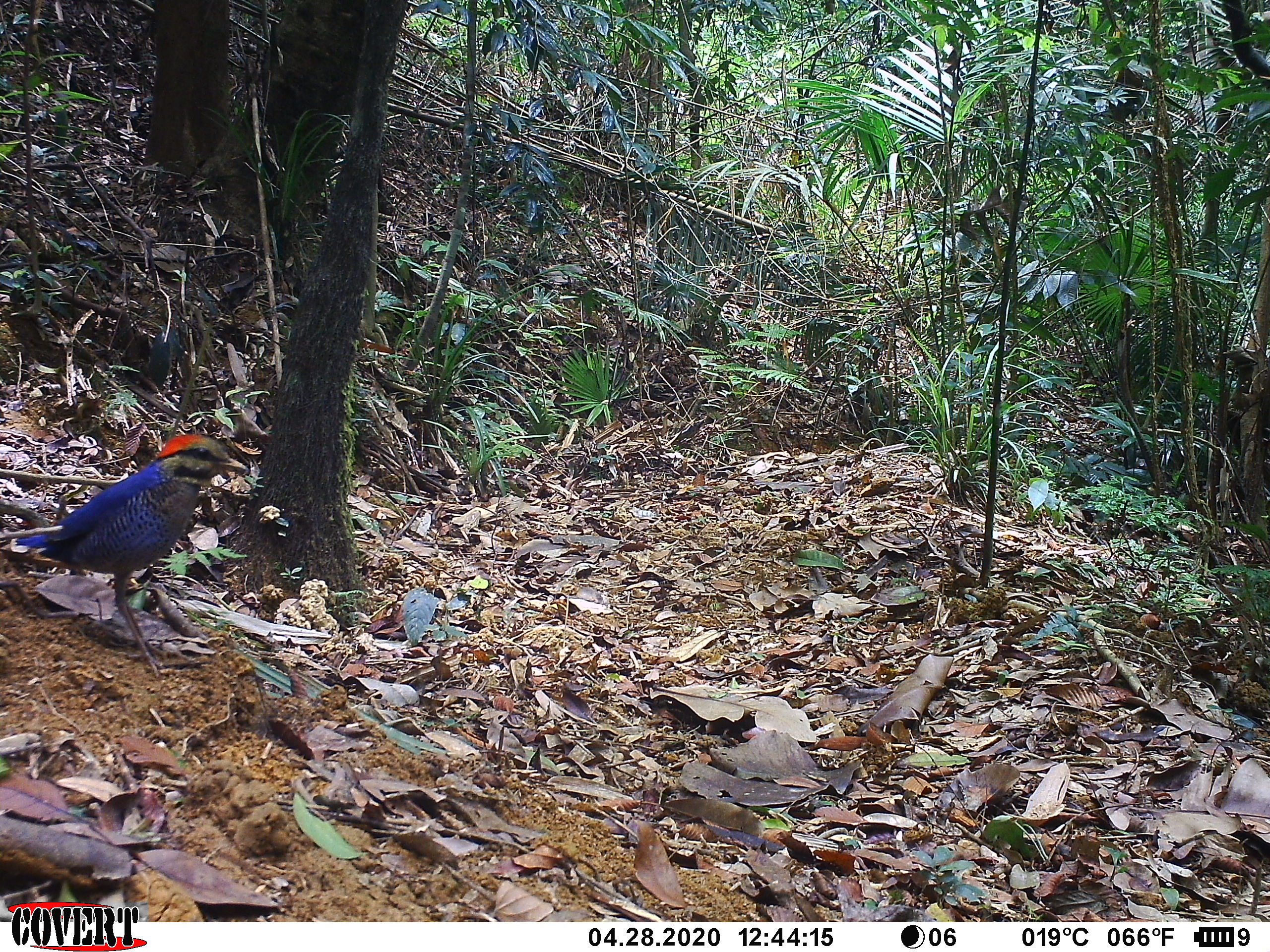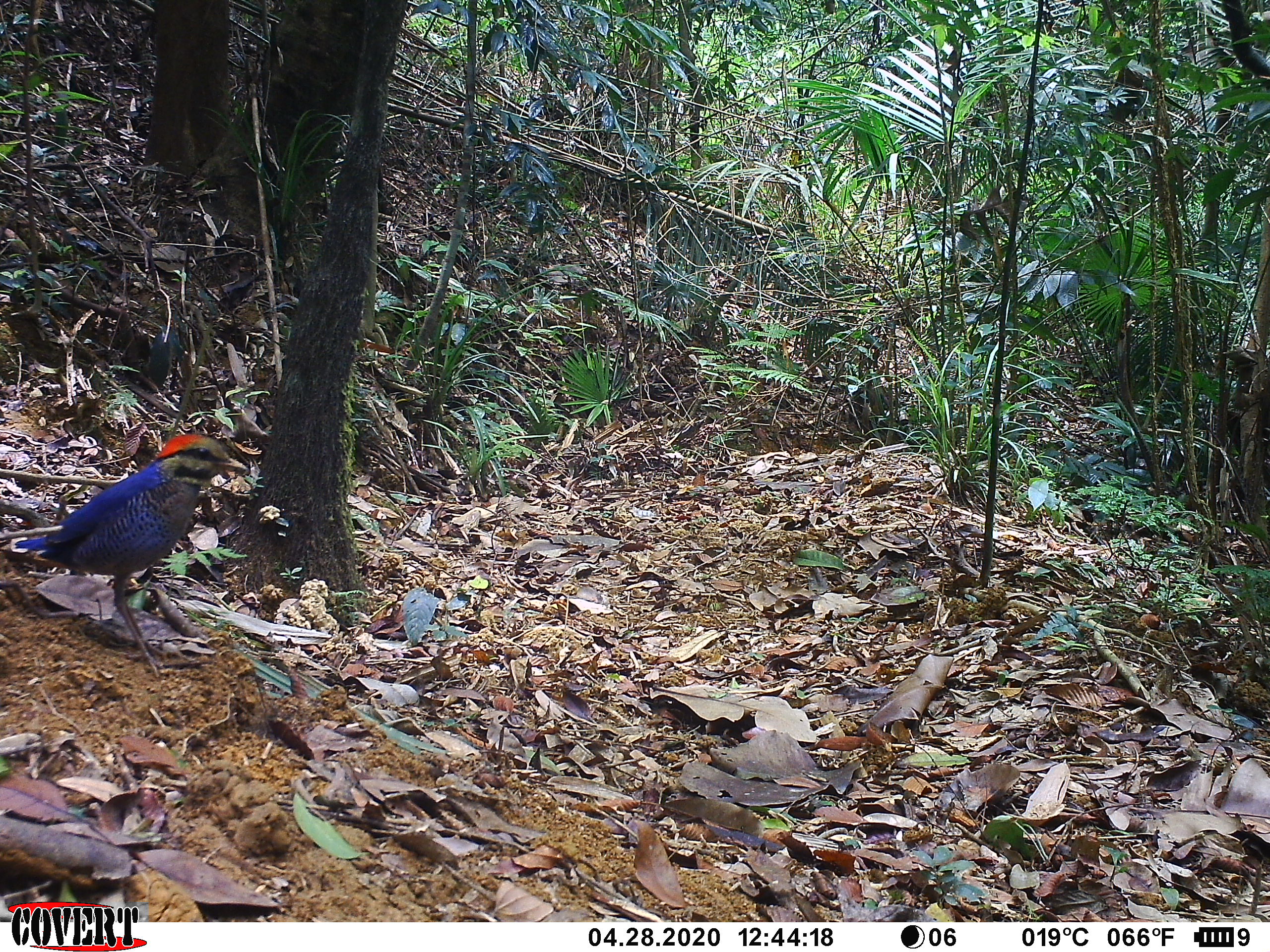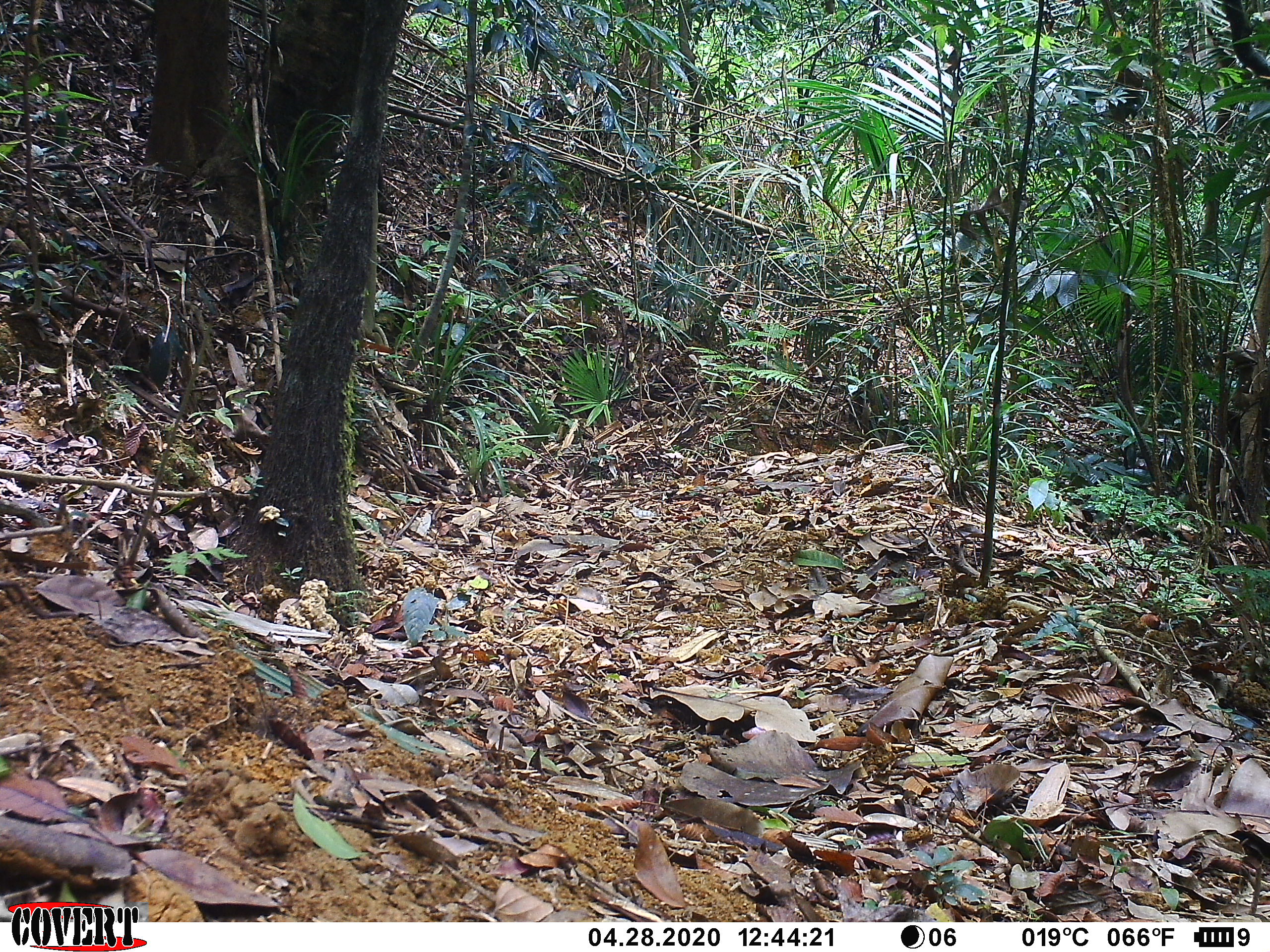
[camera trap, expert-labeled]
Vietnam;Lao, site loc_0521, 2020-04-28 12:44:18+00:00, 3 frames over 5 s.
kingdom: Animalia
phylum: Chordata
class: Aves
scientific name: Aves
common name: bird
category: unidentified bird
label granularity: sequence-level